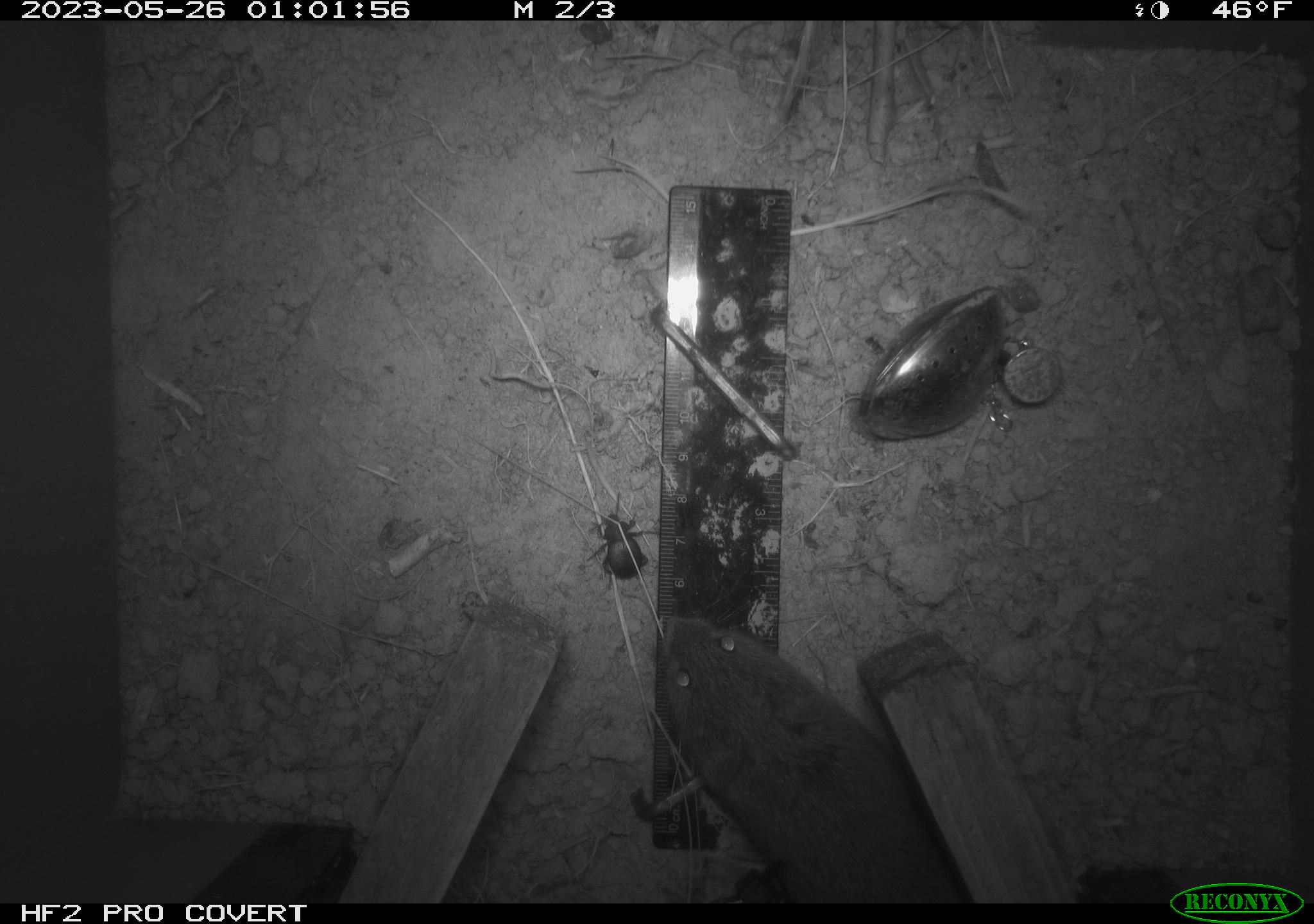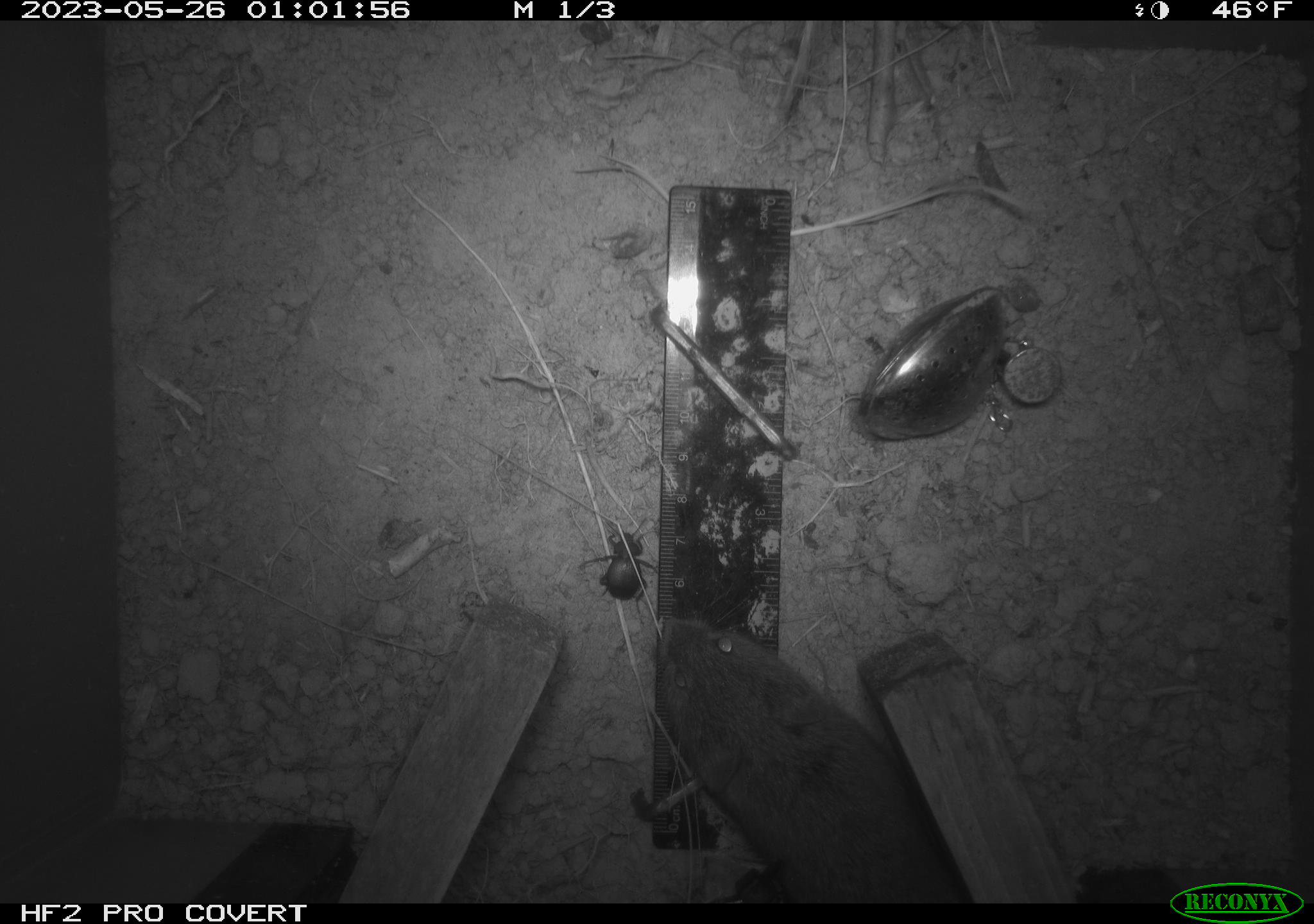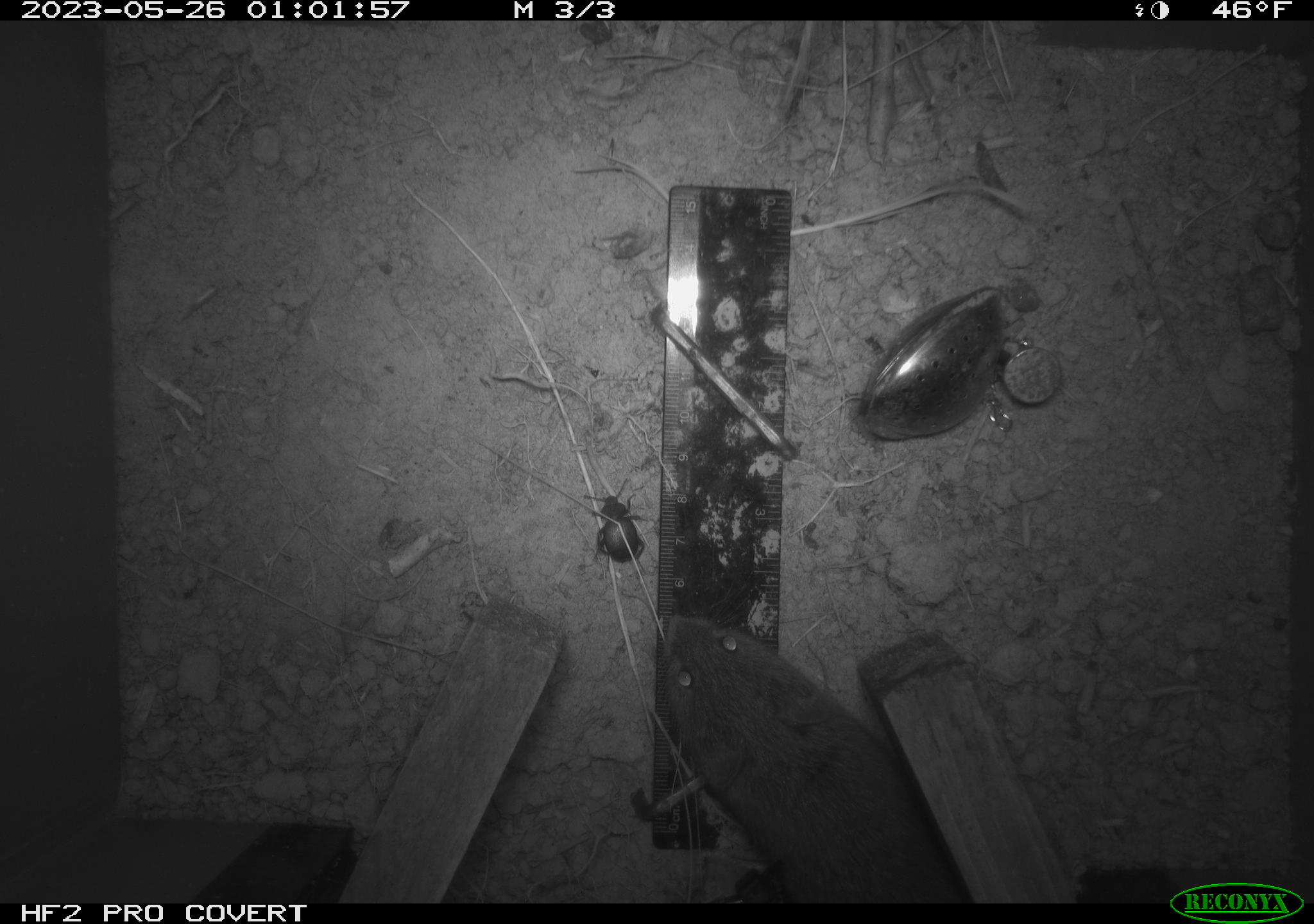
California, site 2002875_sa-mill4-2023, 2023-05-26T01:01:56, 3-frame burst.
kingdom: Animalia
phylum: Chordata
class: Mammalia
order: Rodentia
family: Cricetidae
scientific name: Arvicolinae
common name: voles, lemmings, and muskrats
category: arvicolinae subfamily